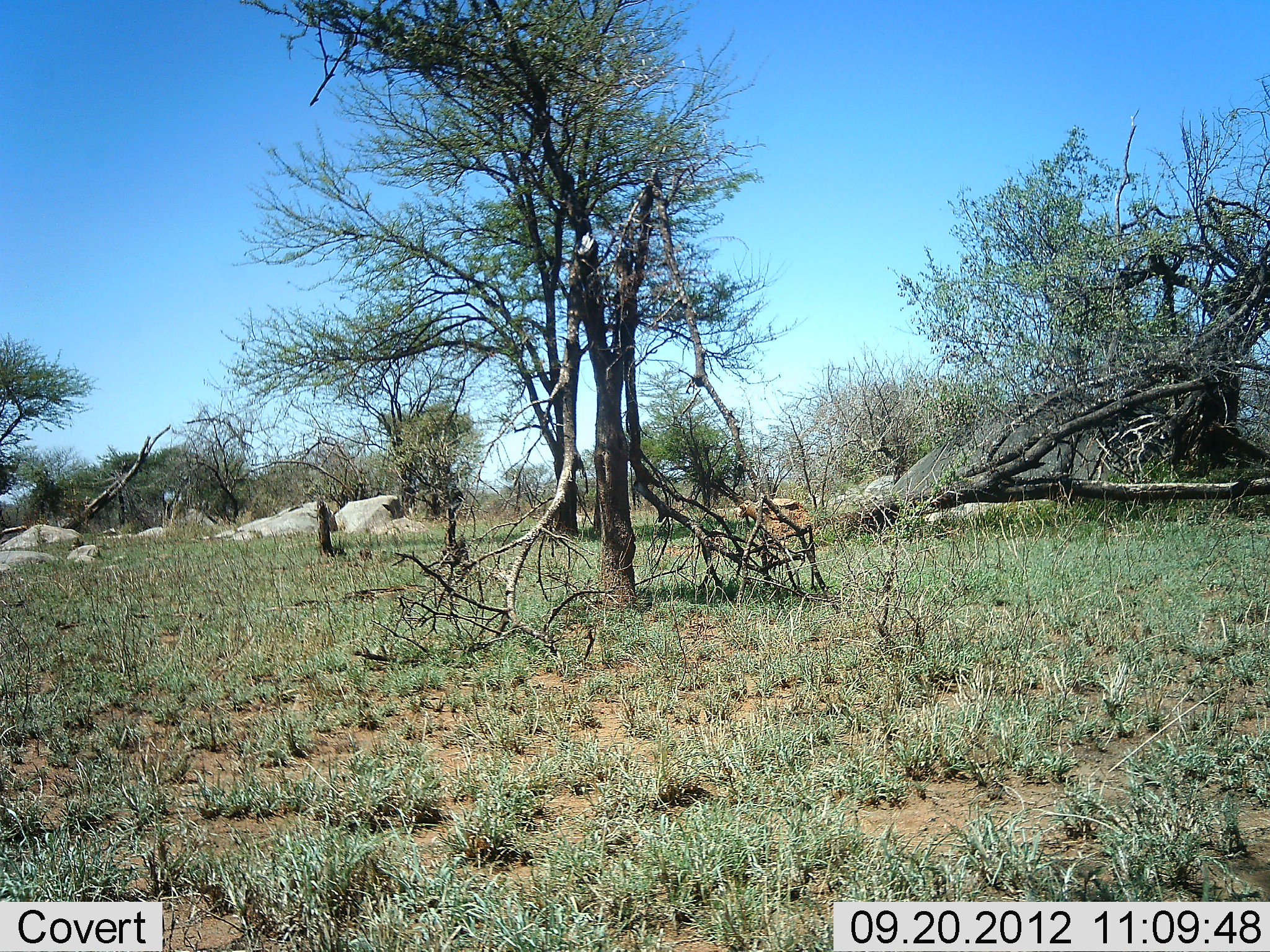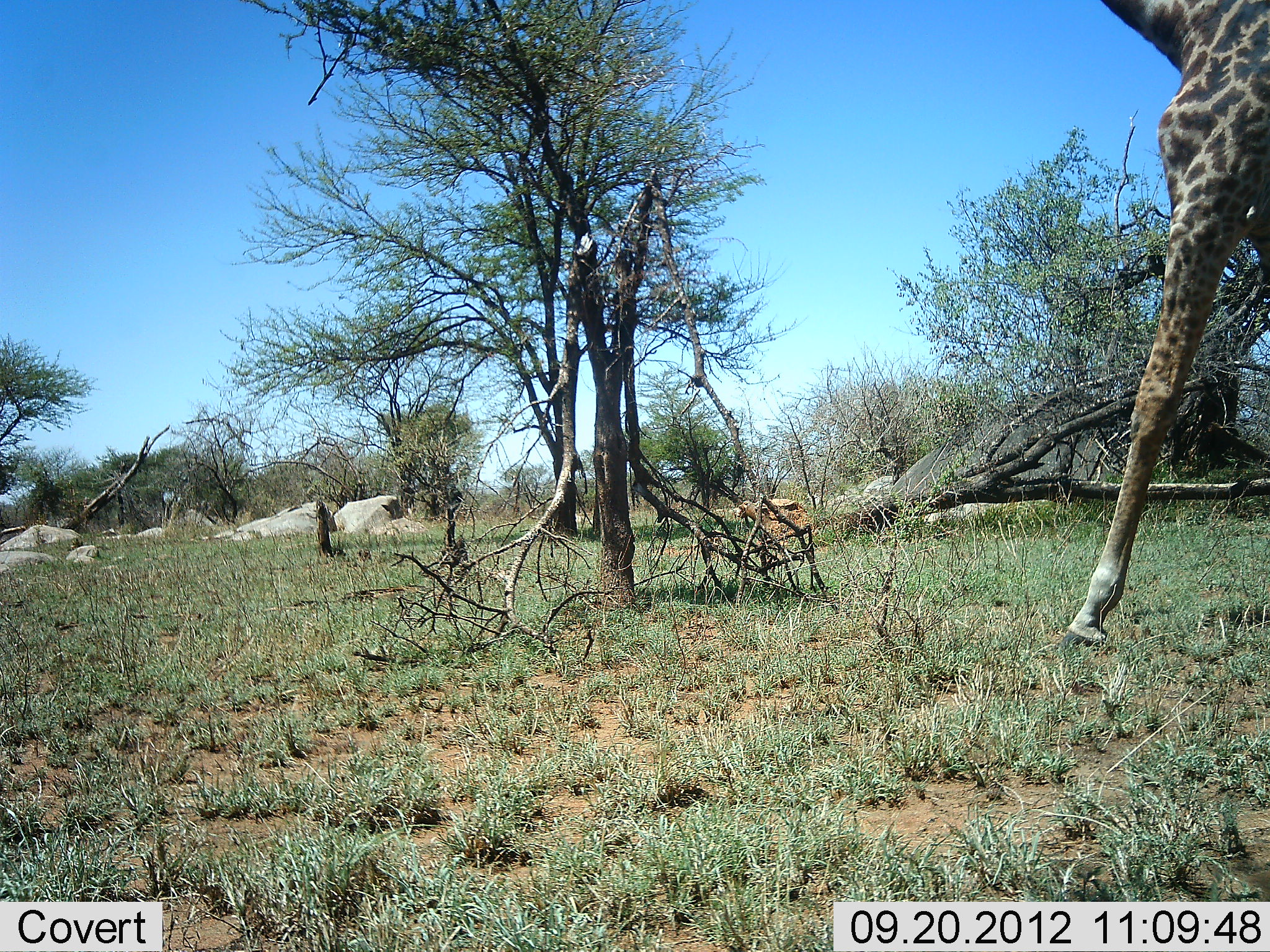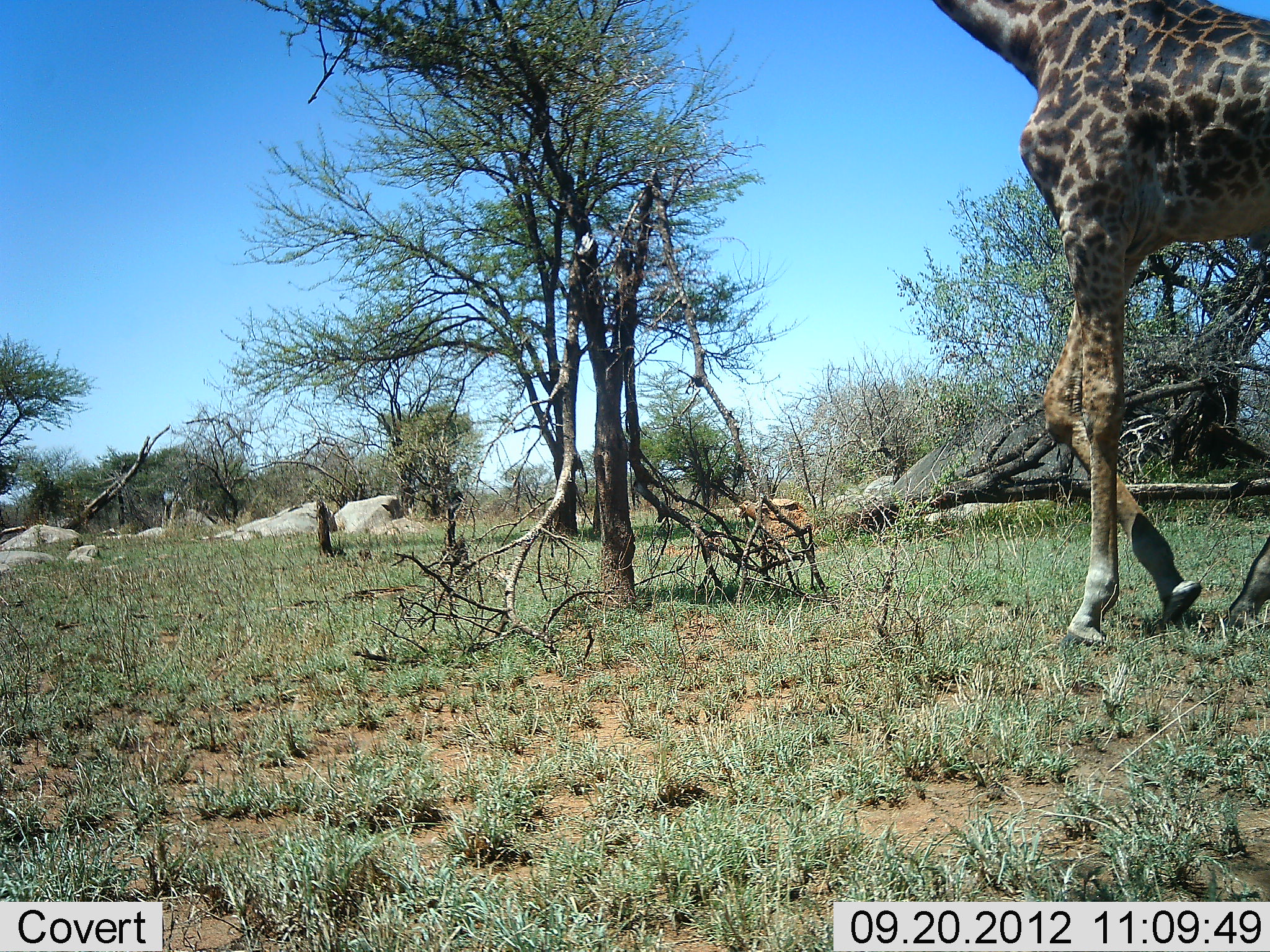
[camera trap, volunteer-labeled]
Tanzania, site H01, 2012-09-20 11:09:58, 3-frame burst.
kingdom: Animalia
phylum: Chordata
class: Mammalia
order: Artiodactyla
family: Giraffidae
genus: Giraffa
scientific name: Giraffa camelopardalis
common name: giraffe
Giraffe (Giraffa camelopardalis), count 1. Behavior (volunteer vote fractions): standing 0%, resting 0%, moving 100%, interacting 0%. Young present (vote fraction): 0%. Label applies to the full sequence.